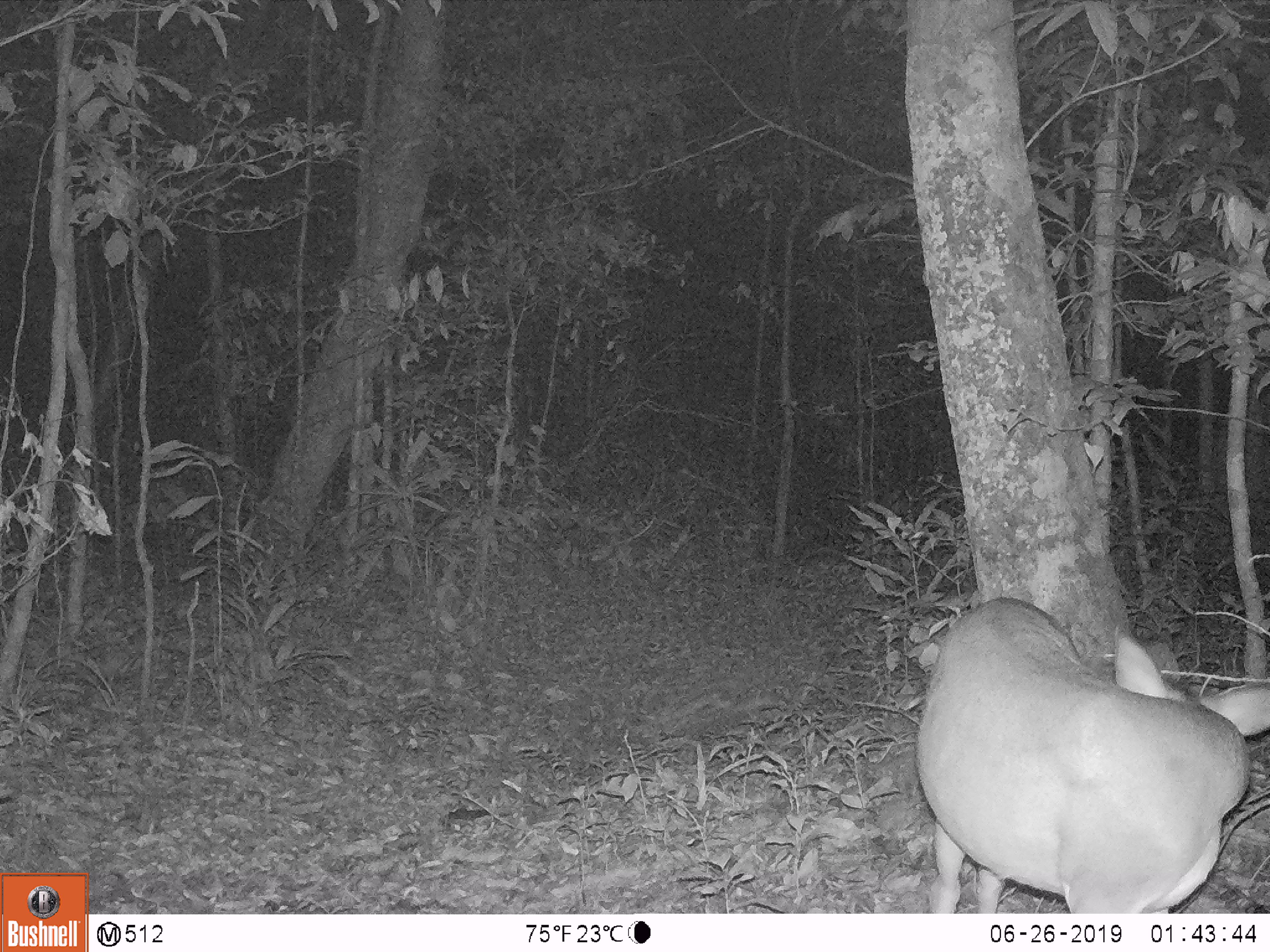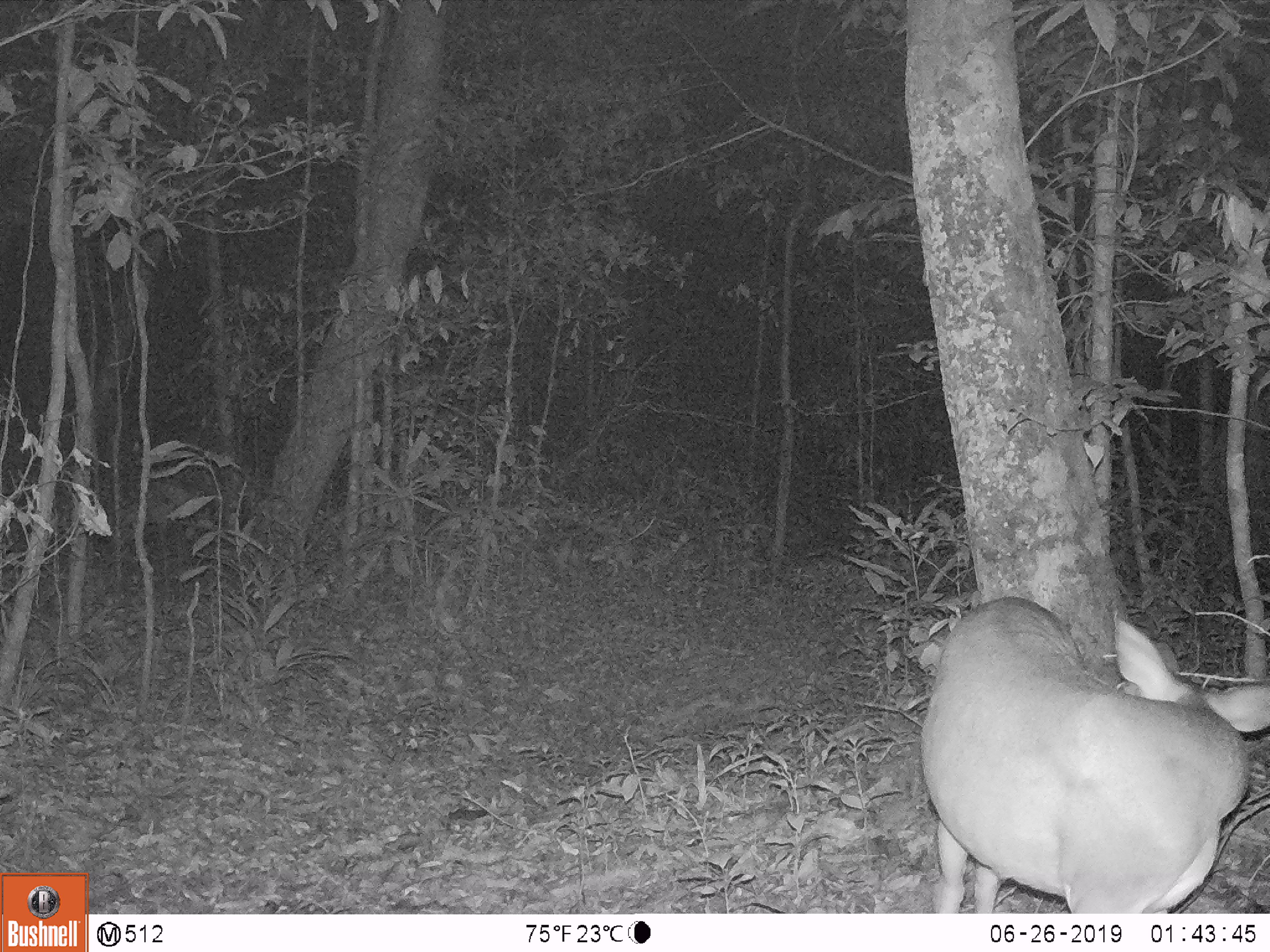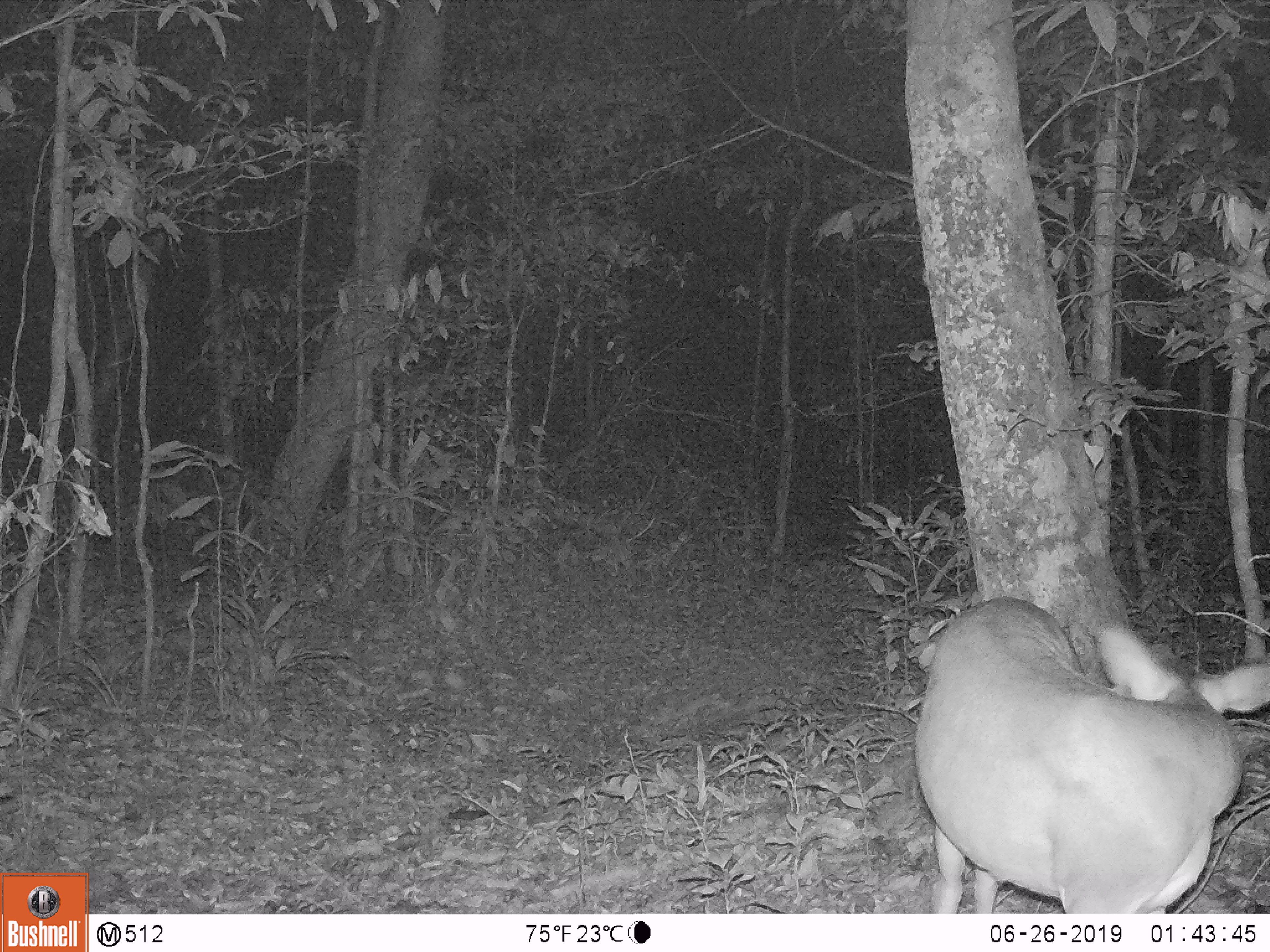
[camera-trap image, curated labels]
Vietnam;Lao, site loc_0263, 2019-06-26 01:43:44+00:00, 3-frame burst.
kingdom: Animalia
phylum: Chordata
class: Mammalia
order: Artiodactyla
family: Cervidae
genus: Muntiacus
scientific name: Muntiacus vuquangensis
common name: large-antlered muntjac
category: large antlered muntjac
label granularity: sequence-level